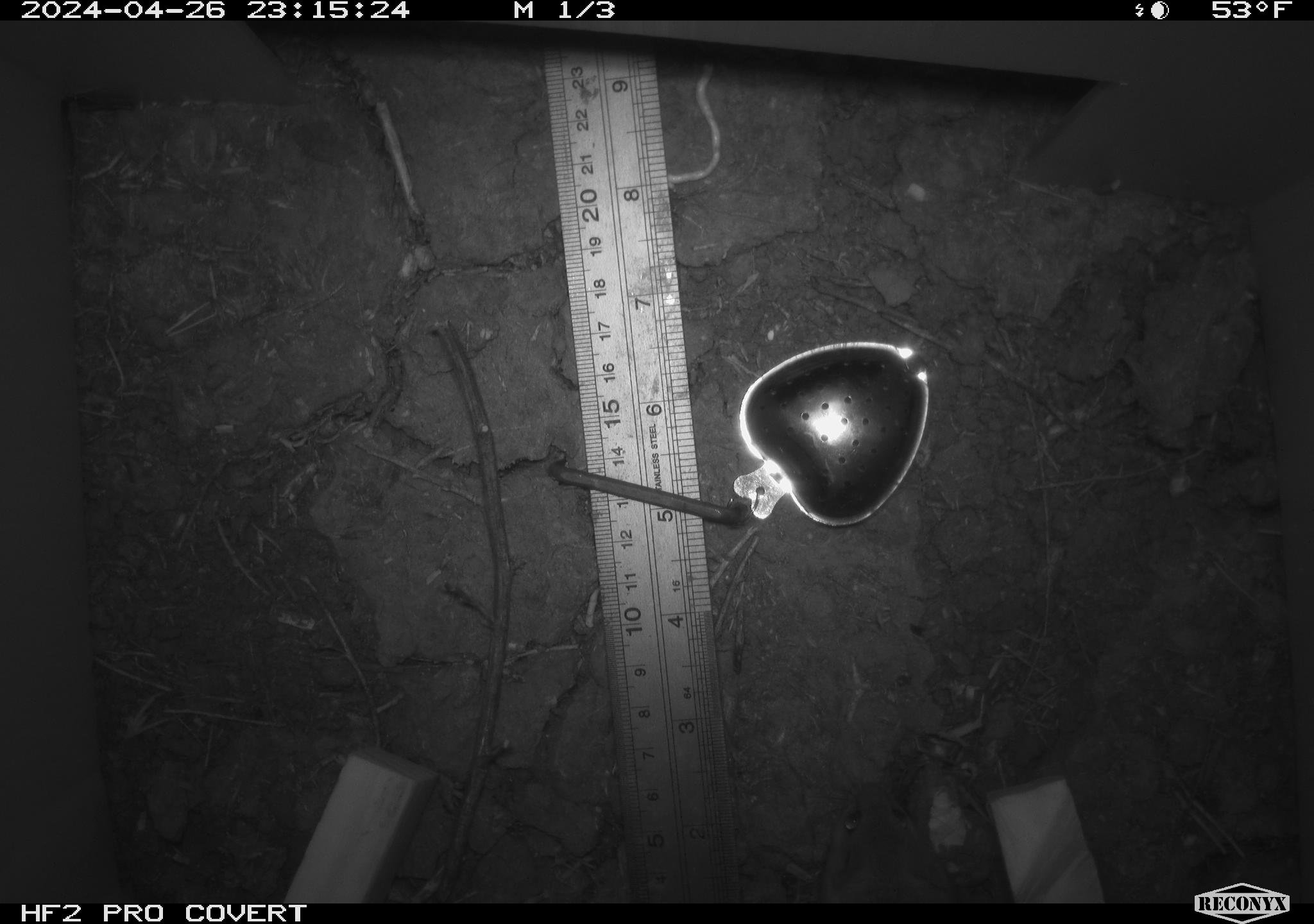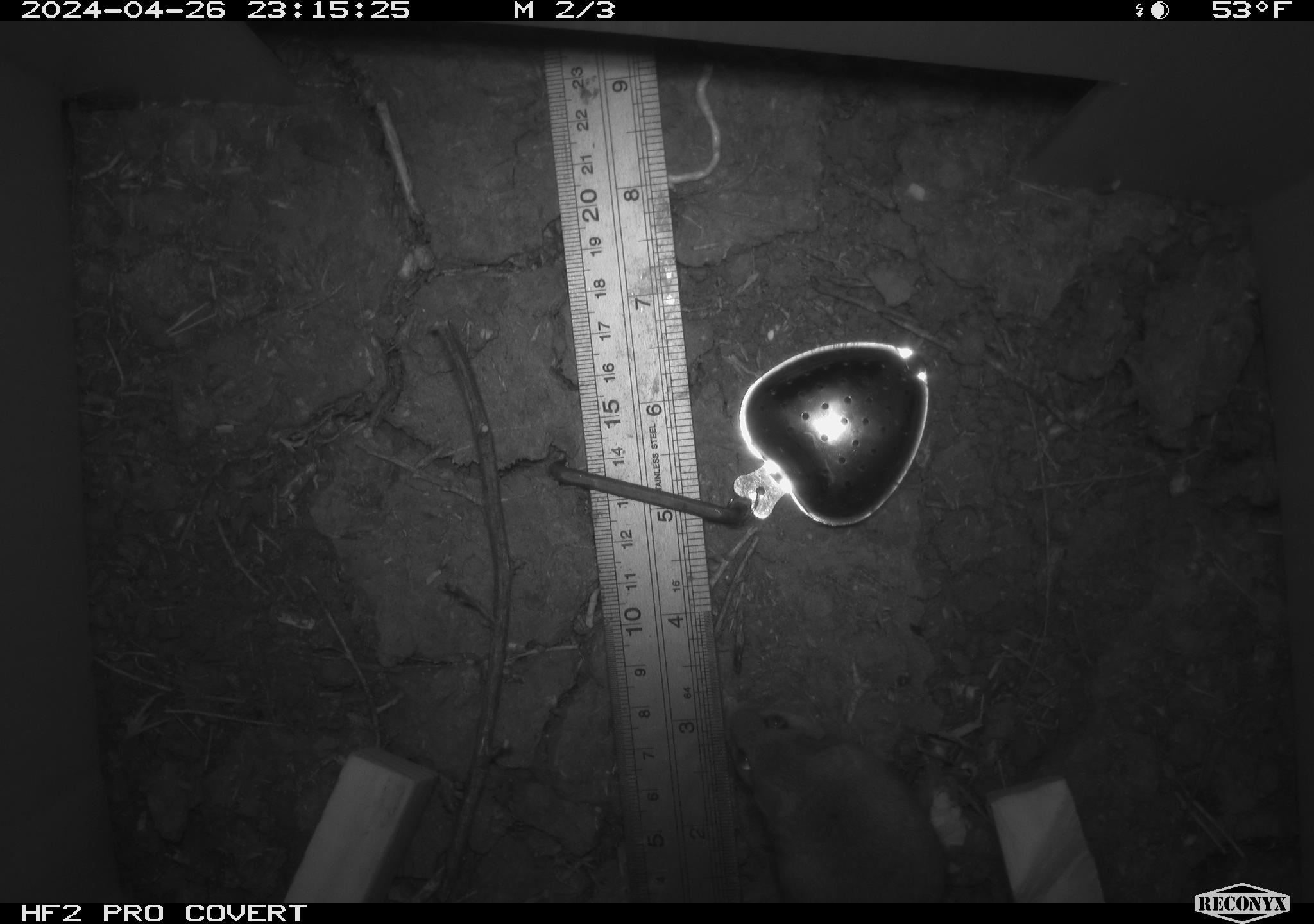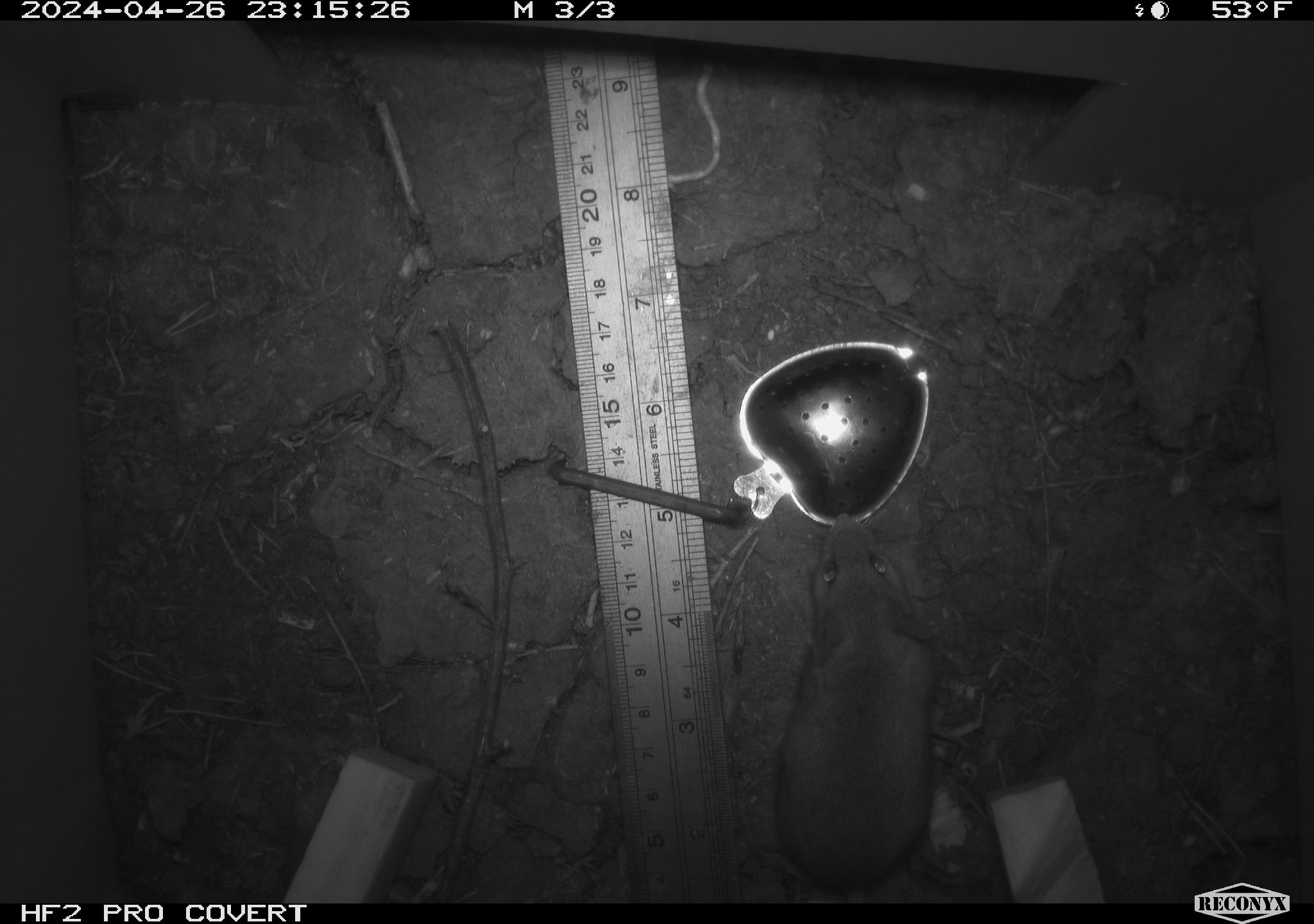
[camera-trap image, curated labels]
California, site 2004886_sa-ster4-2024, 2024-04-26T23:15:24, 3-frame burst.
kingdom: Animalia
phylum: Chordata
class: Mammalia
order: Rodentia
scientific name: Rodentia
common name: mouse species